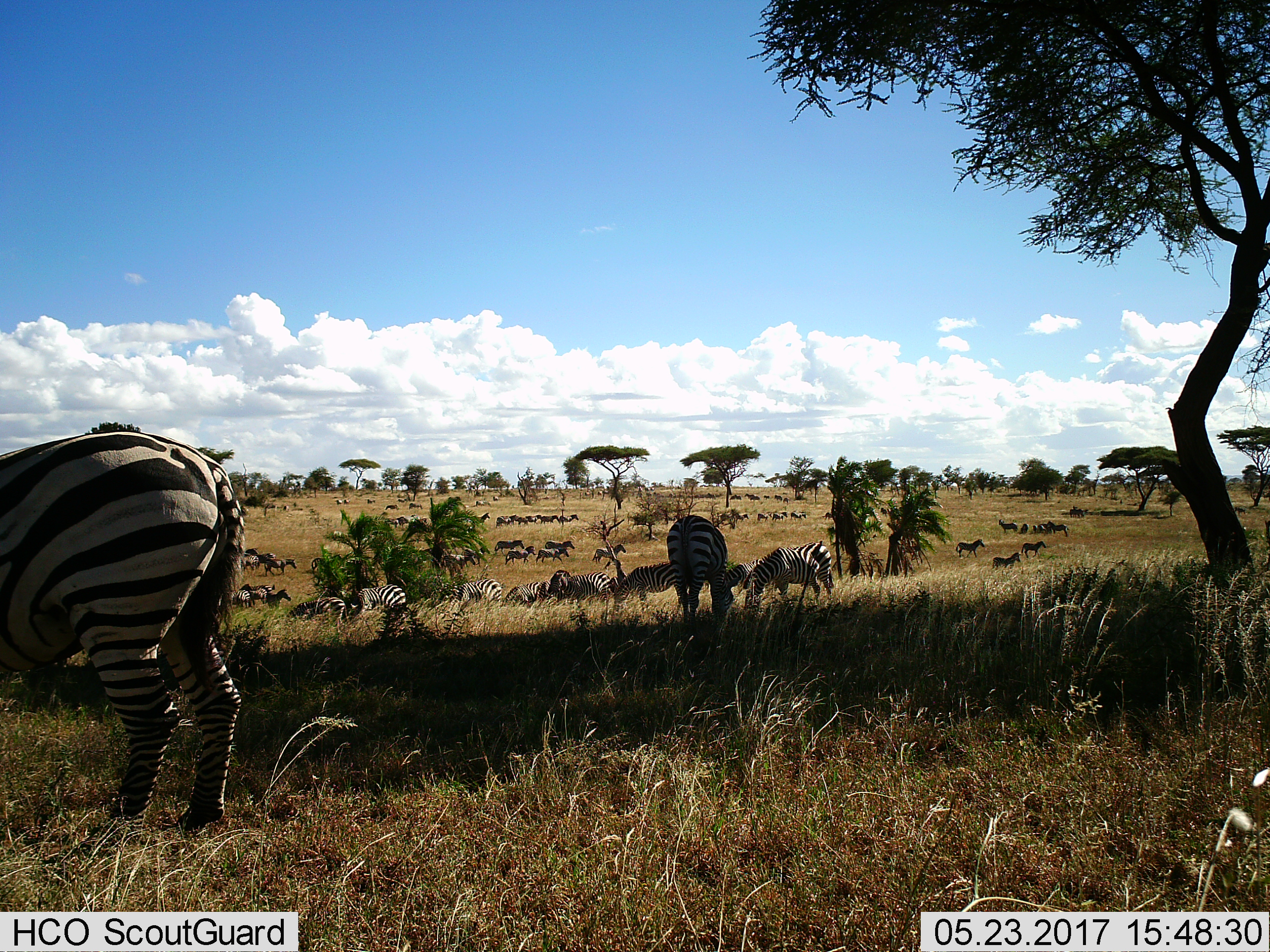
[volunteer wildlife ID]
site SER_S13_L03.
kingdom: Animalia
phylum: Chordata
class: Mammalia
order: Perissodactyla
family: Equidae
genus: Equus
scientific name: Equus quagga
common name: plains zebra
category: zebraplains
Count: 11-50.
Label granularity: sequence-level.